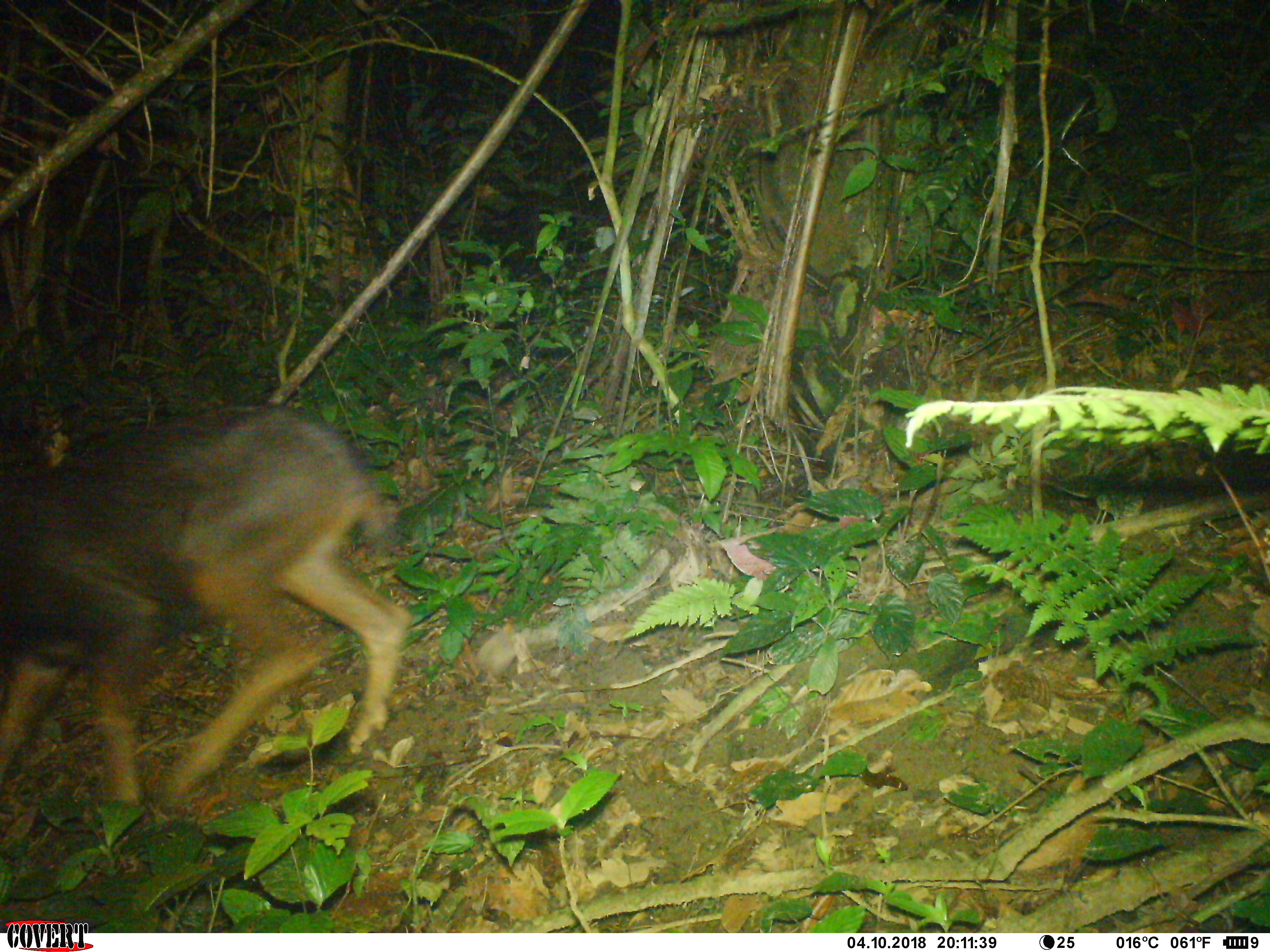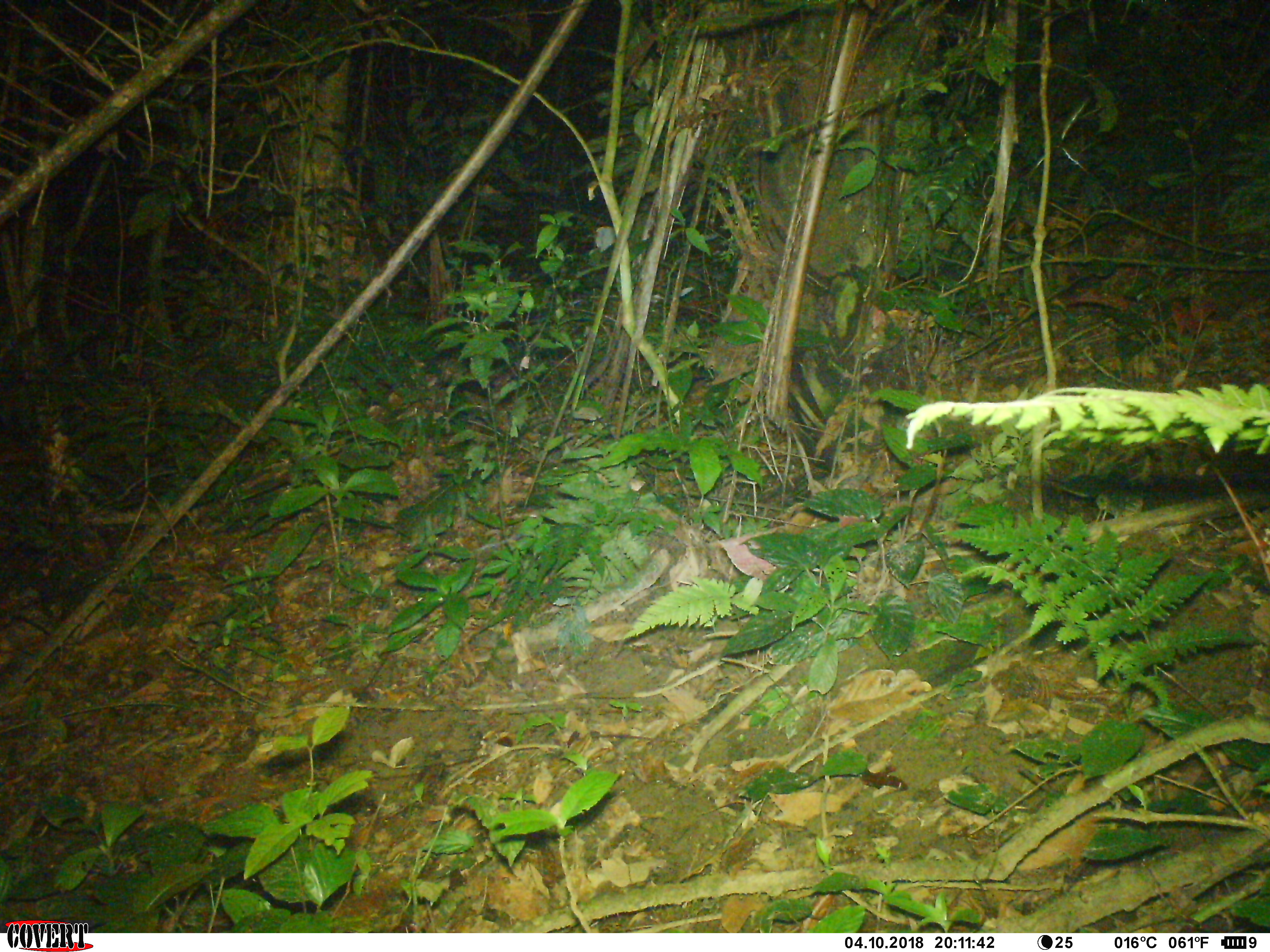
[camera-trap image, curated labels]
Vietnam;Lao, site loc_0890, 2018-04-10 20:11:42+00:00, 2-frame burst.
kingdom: Animalia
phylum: Chordata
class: Mammalia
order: Artiodactyla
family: Bovidae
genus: Capricornis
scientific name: Capricornis sumatraensis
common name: chinese serow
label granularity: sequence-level